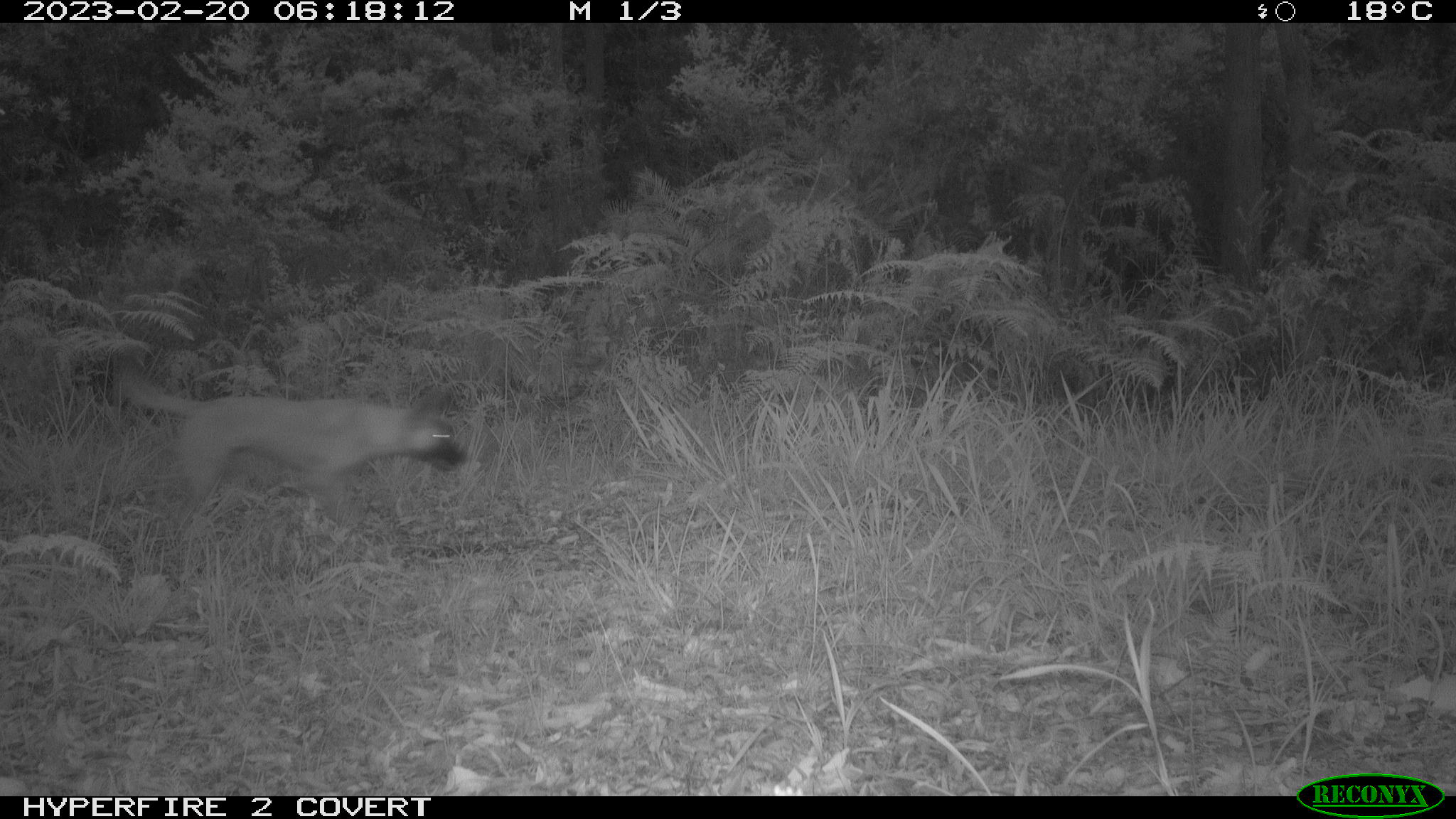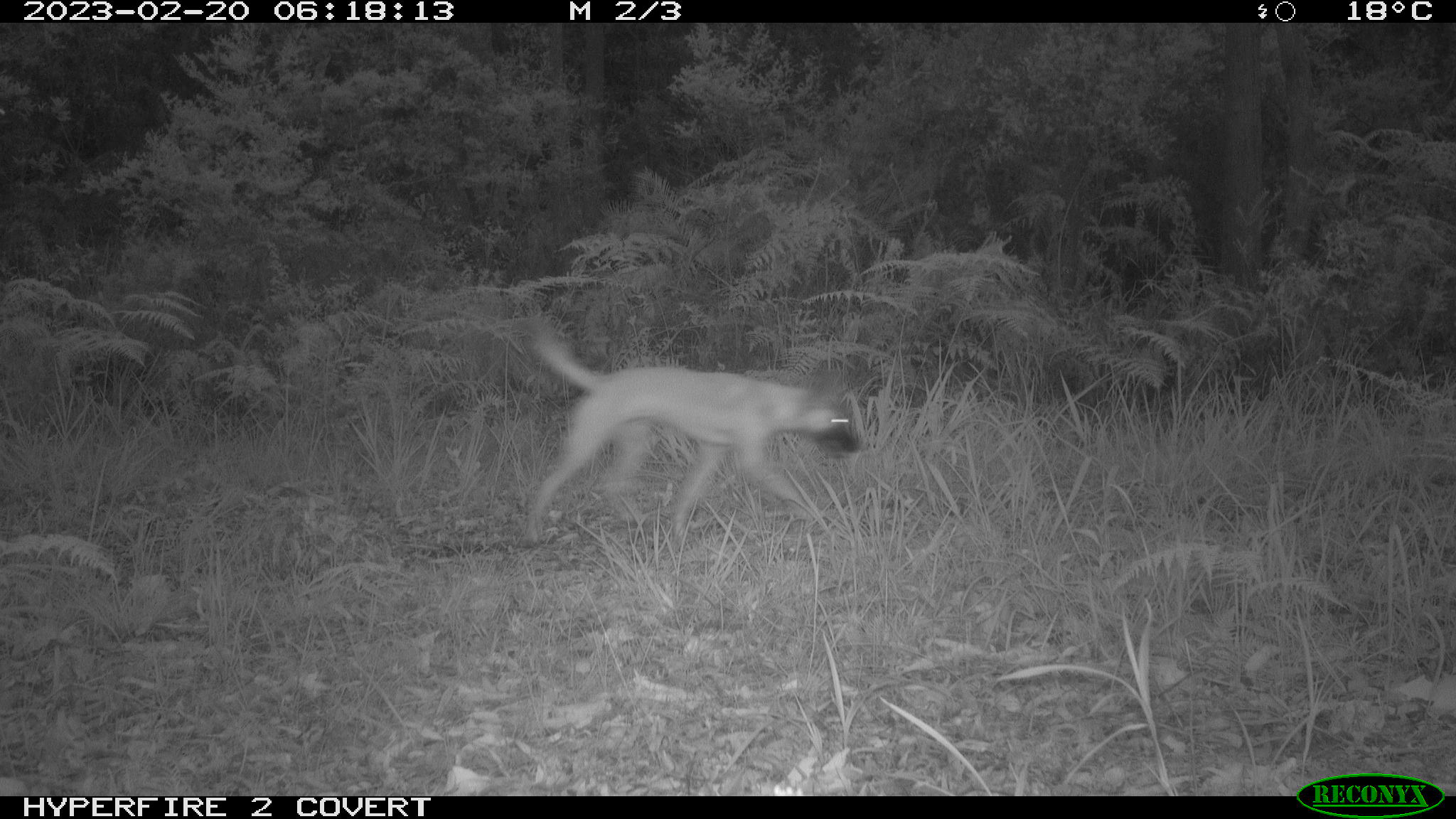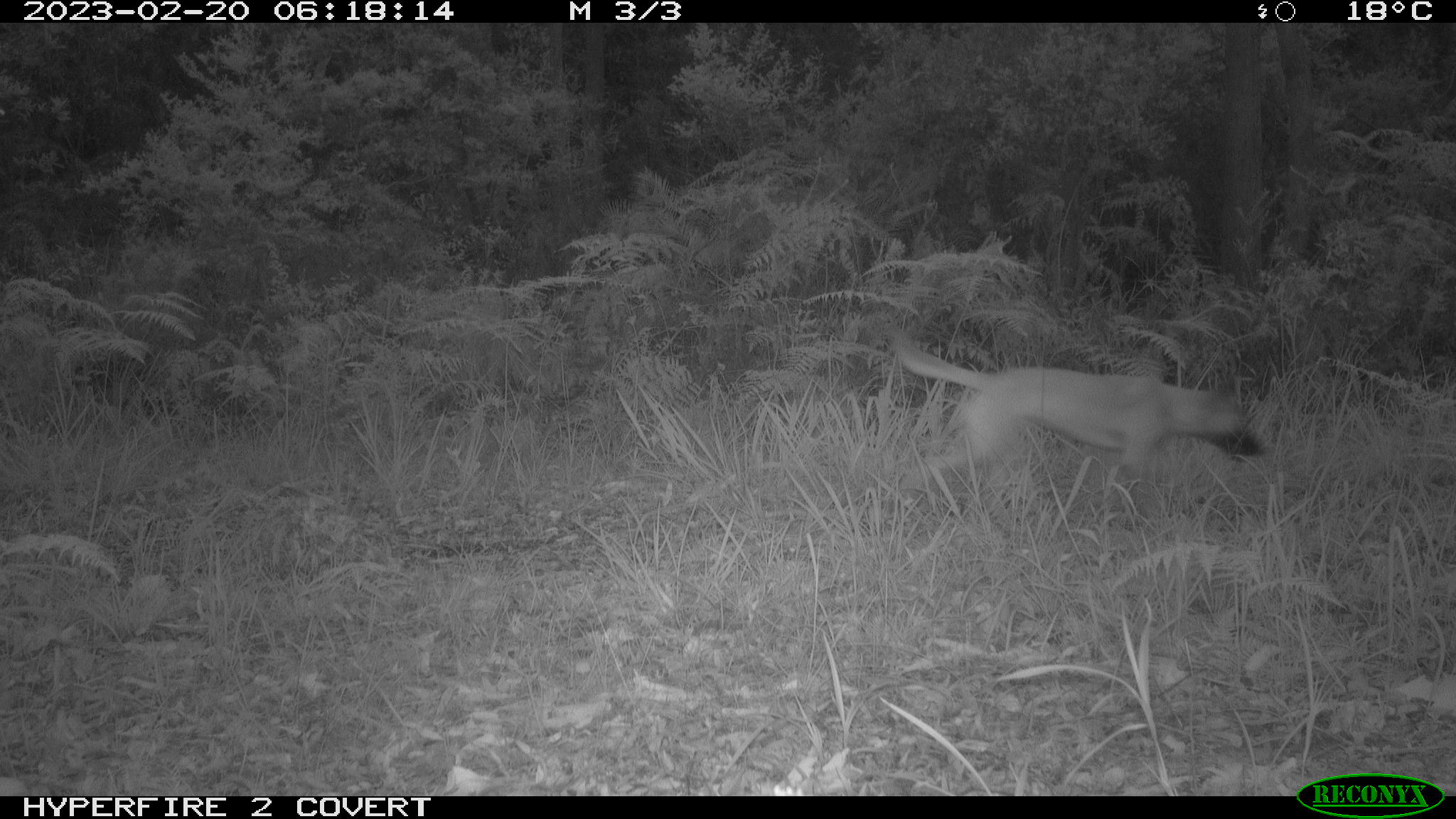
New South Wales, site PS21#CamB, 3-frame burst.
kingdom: Animalia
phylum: Chordata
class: Mammalia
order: Carnivora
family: Canidae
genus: Canis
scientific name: Canis familiaris dingo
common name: dingo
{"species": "dingo (Canis familiaris dingo)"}